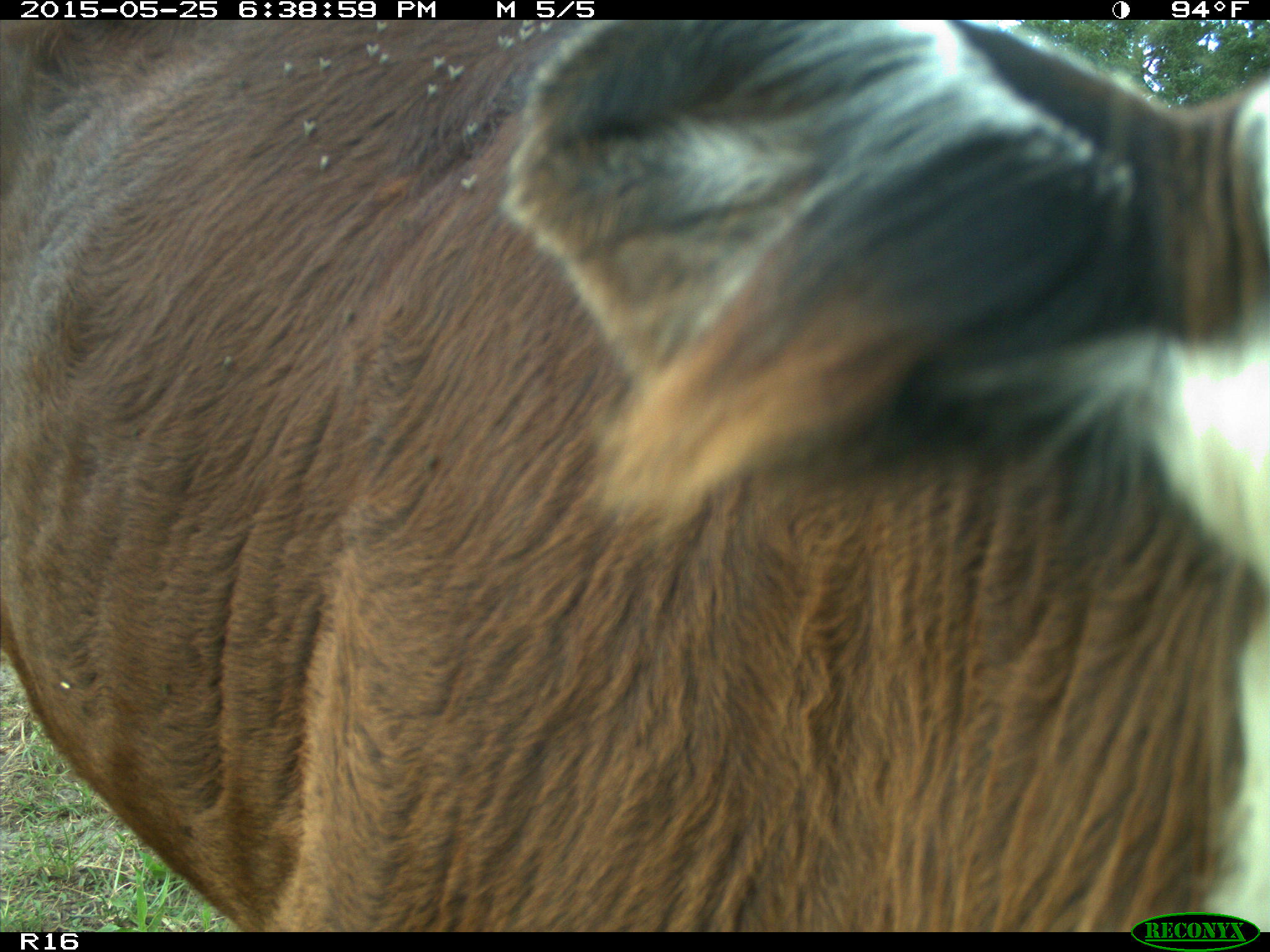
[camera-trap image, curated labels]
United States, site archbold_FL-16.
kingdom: Animalia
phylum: Chordata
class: Mammalia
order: Artiodactyla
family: Bovidae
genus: Bos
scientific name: Bos taurus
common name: domestic cow